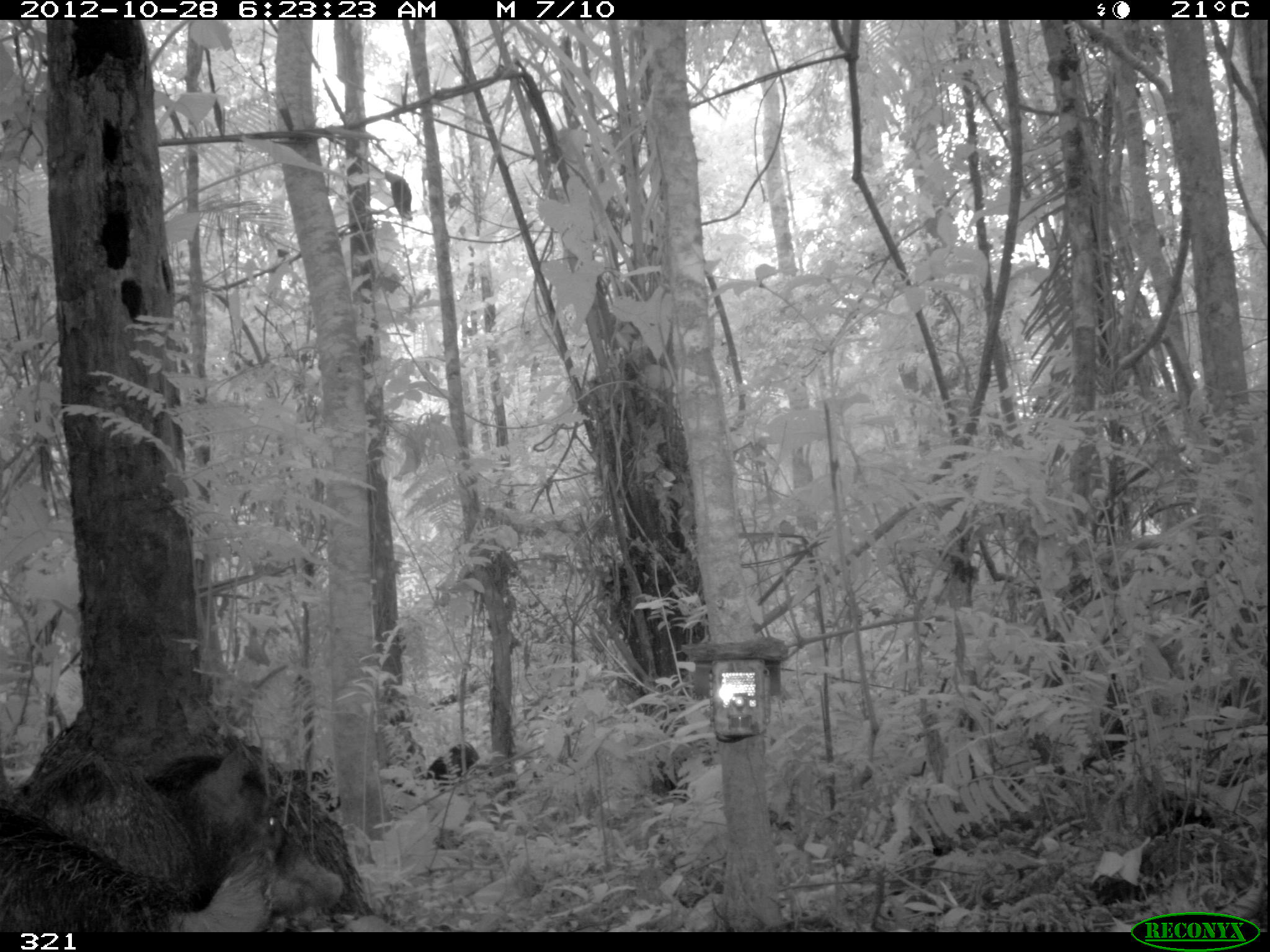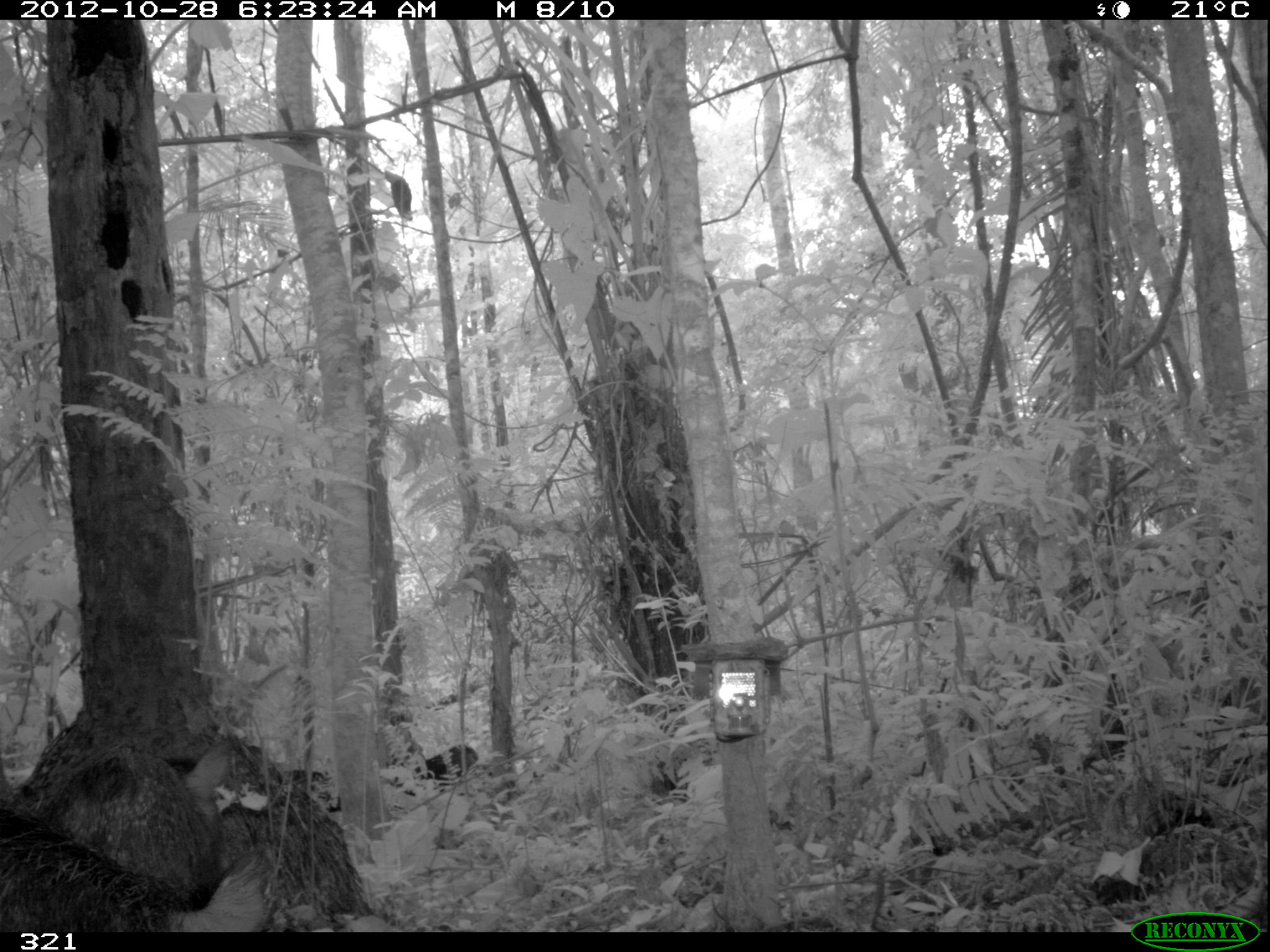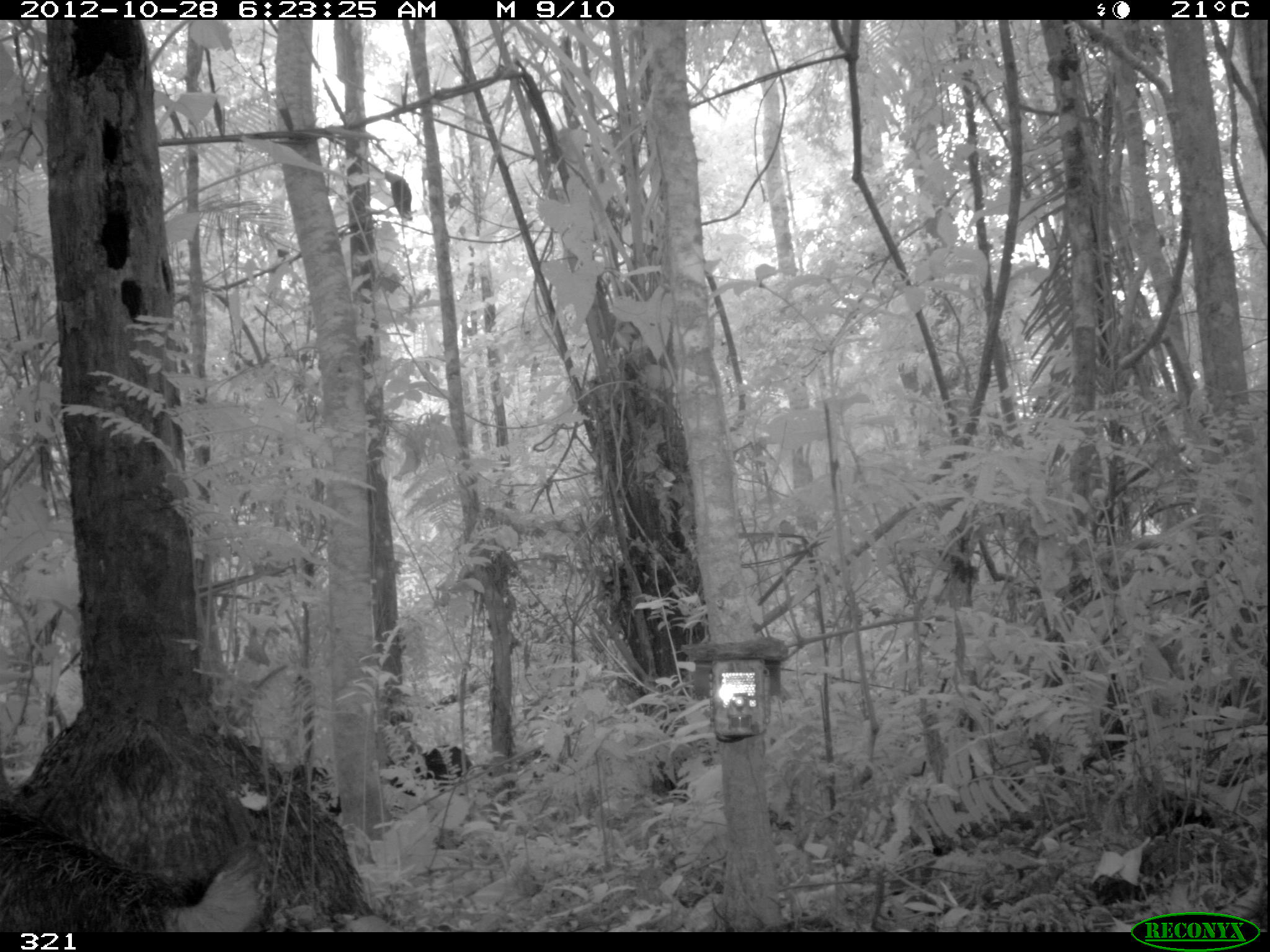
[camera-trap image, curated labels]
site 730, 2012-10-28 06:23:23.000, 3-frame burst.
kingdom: Animalia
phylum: Chordata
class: Mammalia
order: Artiodactyla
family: Tayassuidae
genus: Tayassu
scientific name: Tayassu pecari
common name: white-lipped peccary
Tayassu pecari (white-lipped peccary).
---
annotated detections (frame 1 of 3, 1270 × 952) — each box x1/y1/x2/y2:
tayassu pecari: 16/741/344/932; 0/798/265/932